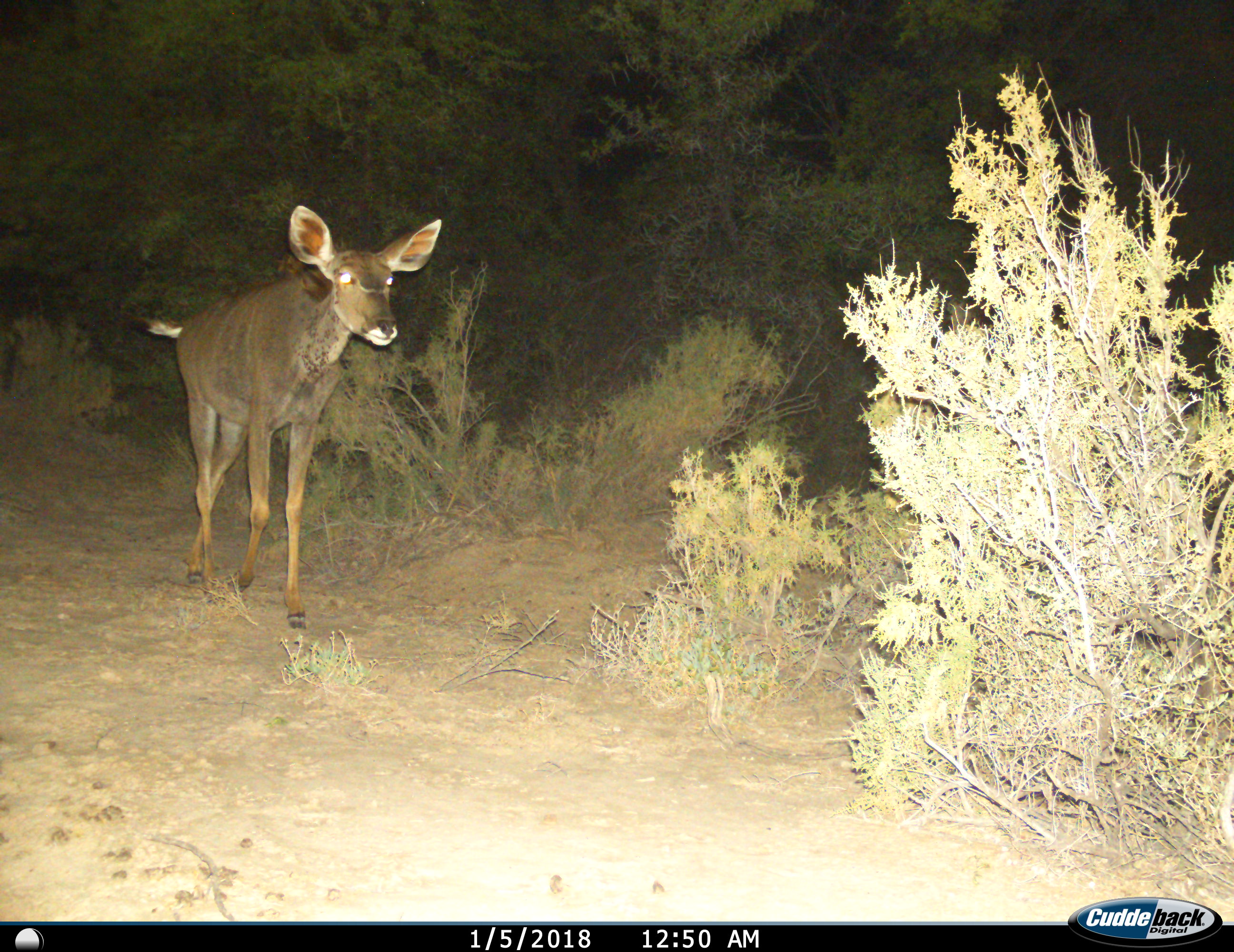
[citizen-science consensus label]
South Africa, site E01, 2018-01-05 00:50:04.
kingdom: Animalia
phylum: Chordata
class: Mammalia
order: Artiodactyla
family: Bovidae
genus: Tragelaphus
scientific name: Tragelaphus strepsiceros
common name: greater kudu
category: kudu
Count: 1.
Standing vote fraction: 14%.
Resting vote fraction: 0%.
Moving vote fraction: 100%.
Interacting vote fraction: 0%.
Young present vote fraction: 0%.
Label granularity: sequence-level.